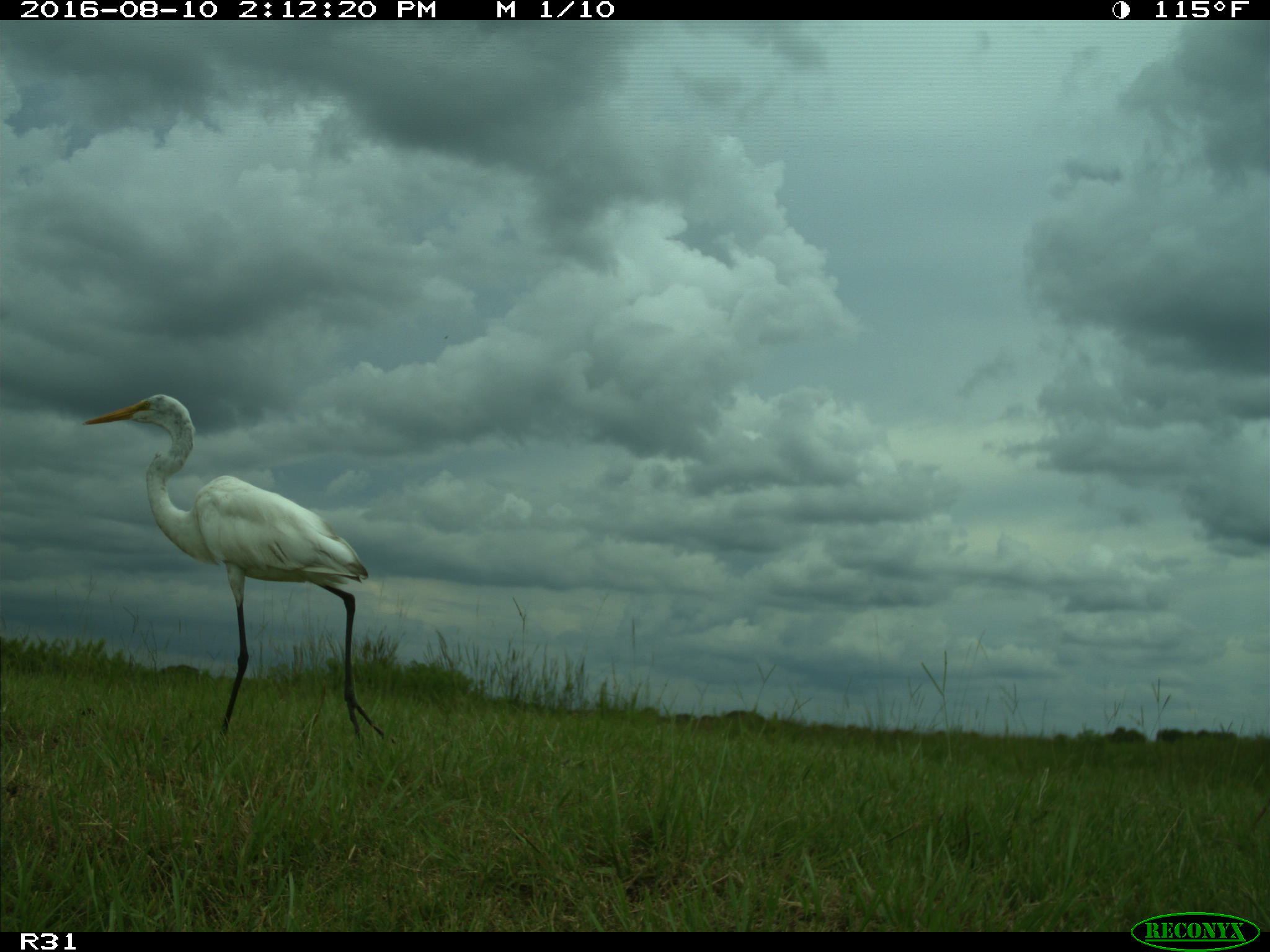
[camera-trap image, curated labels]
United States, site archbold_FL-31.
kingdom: Animalia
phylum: Chordata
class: Aves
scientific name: Aves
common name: birds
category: unidentified bird